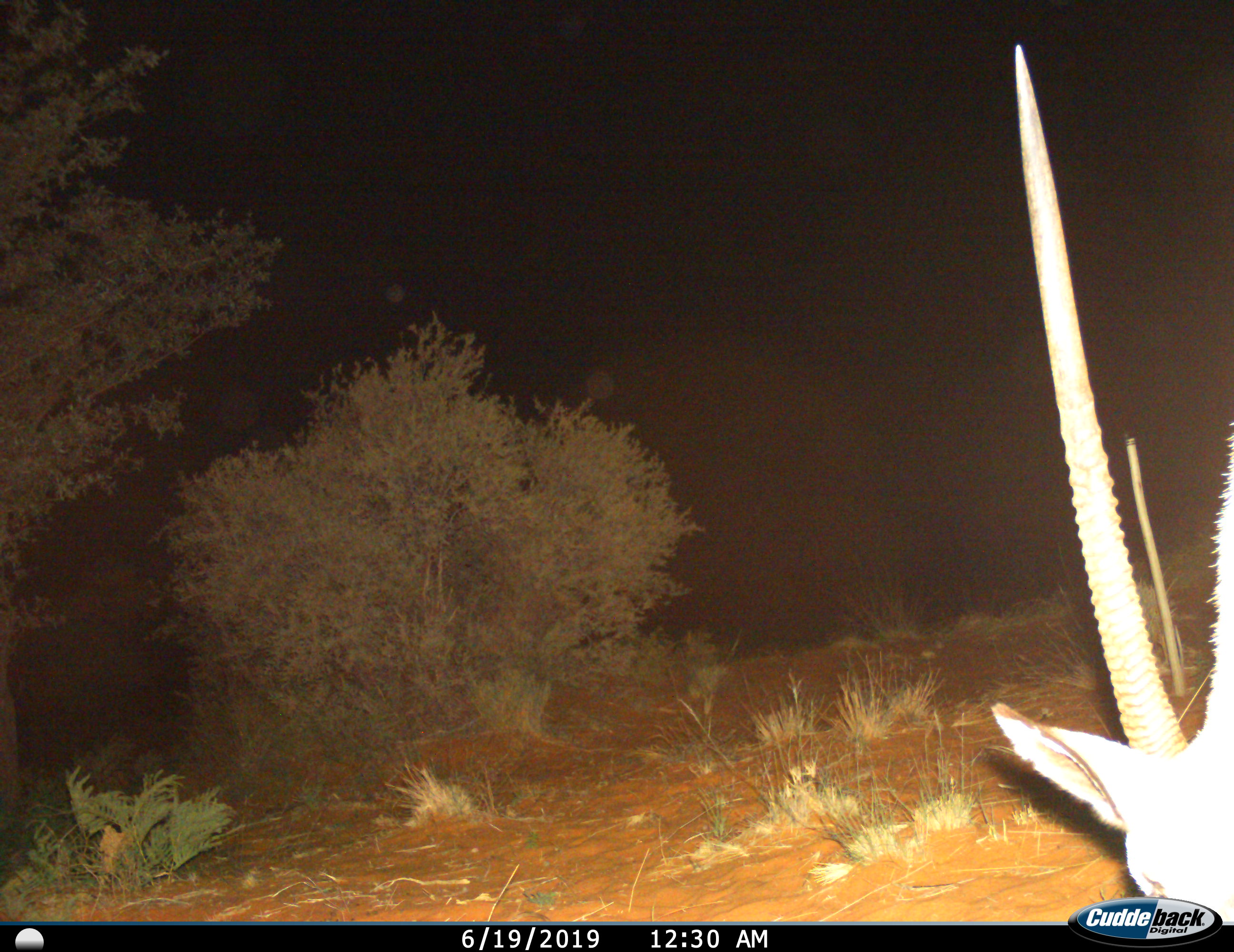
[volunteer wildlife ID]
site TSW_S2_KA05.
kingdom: Animalia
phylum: Chordata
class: Mammalia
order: Artiodactyla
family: Bovidae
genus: Oryx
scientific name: Oryx gazella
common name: gemsbok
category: oryx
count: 1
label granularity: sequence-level